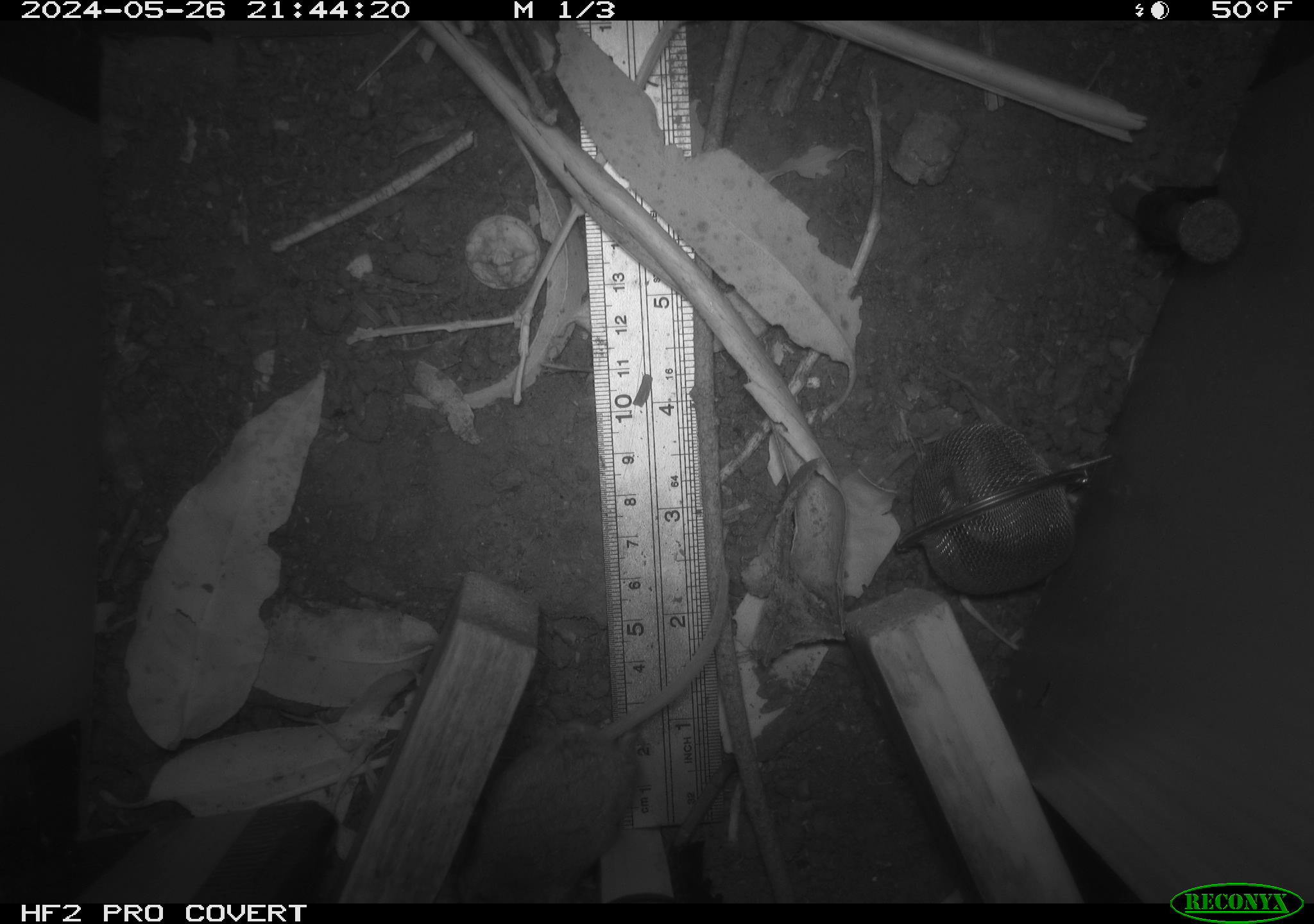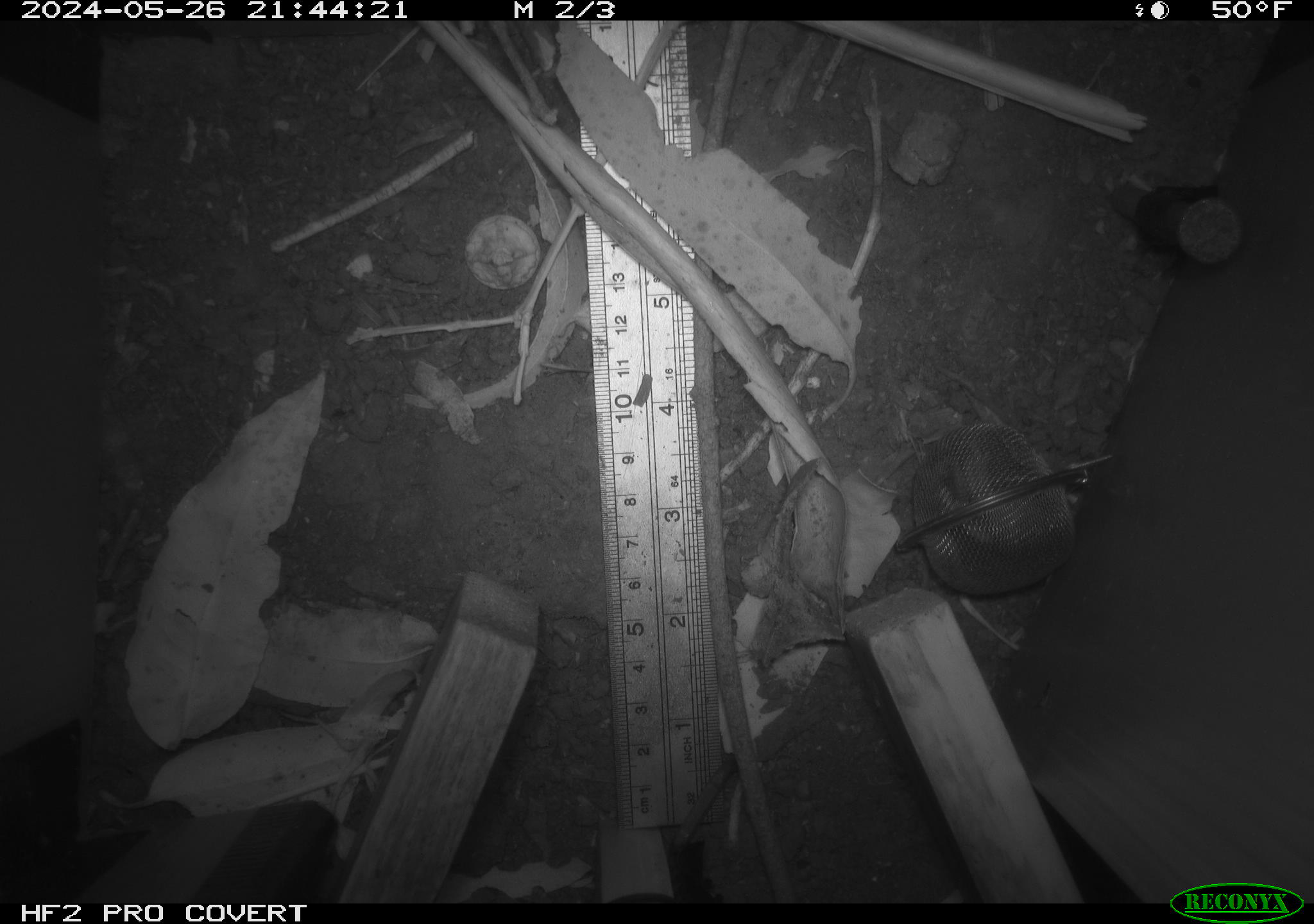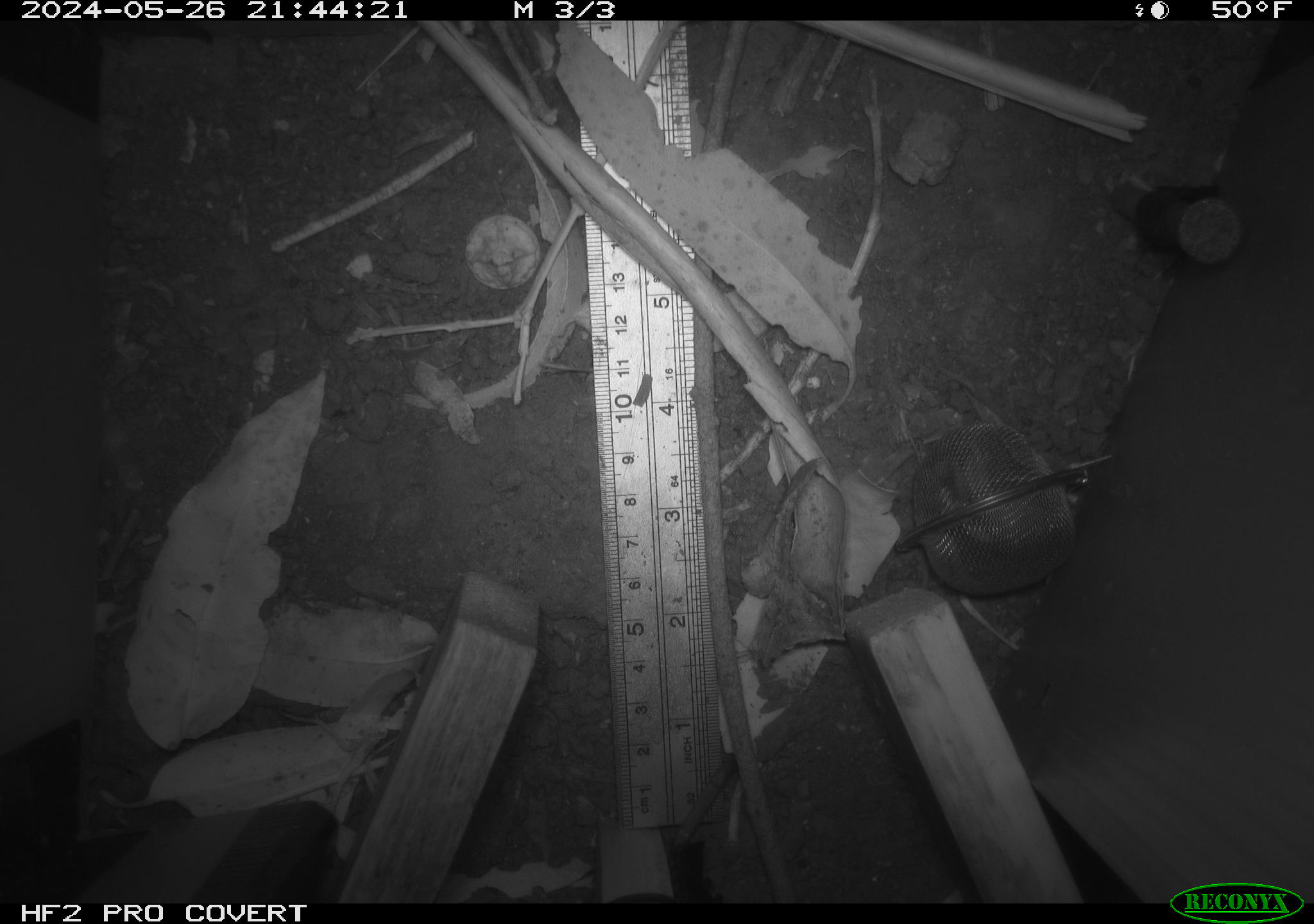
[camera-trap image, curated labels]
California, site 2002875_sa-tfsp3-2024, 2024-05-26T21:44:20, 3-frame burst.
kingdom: Animalia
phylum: Chordata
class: Mammalia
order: Rodentia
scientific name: Rodentia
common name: rodent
Rodent (Rodentia).